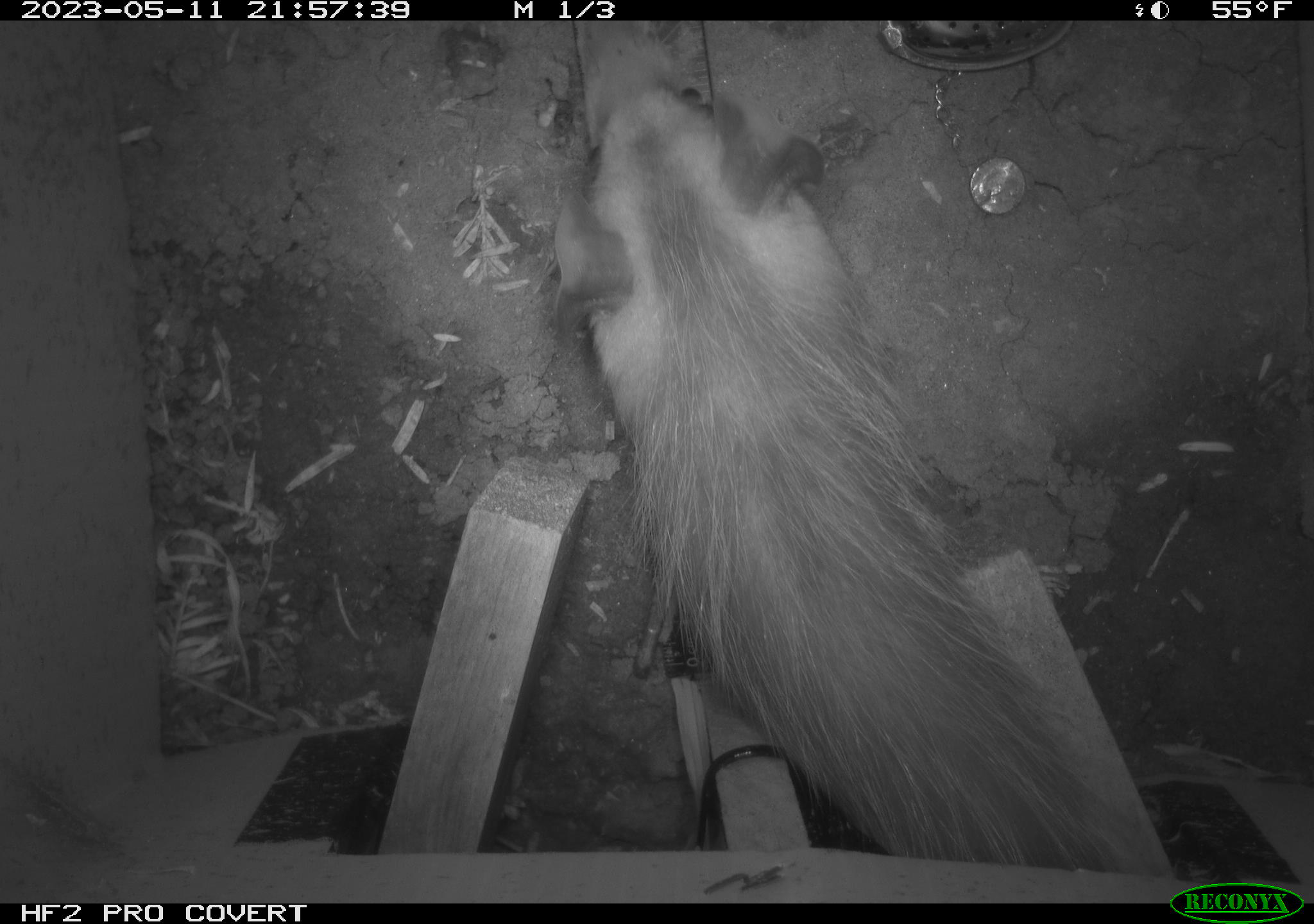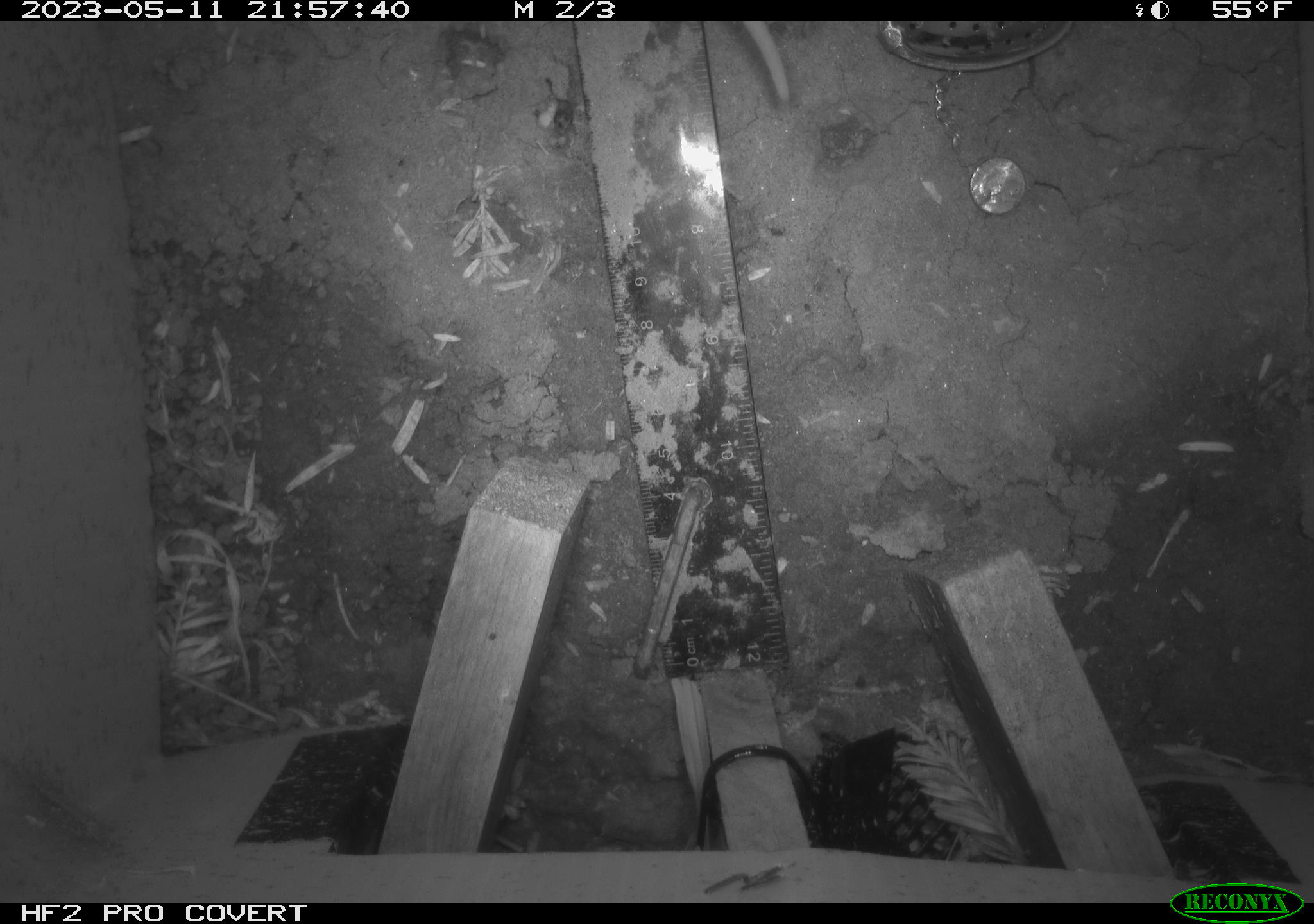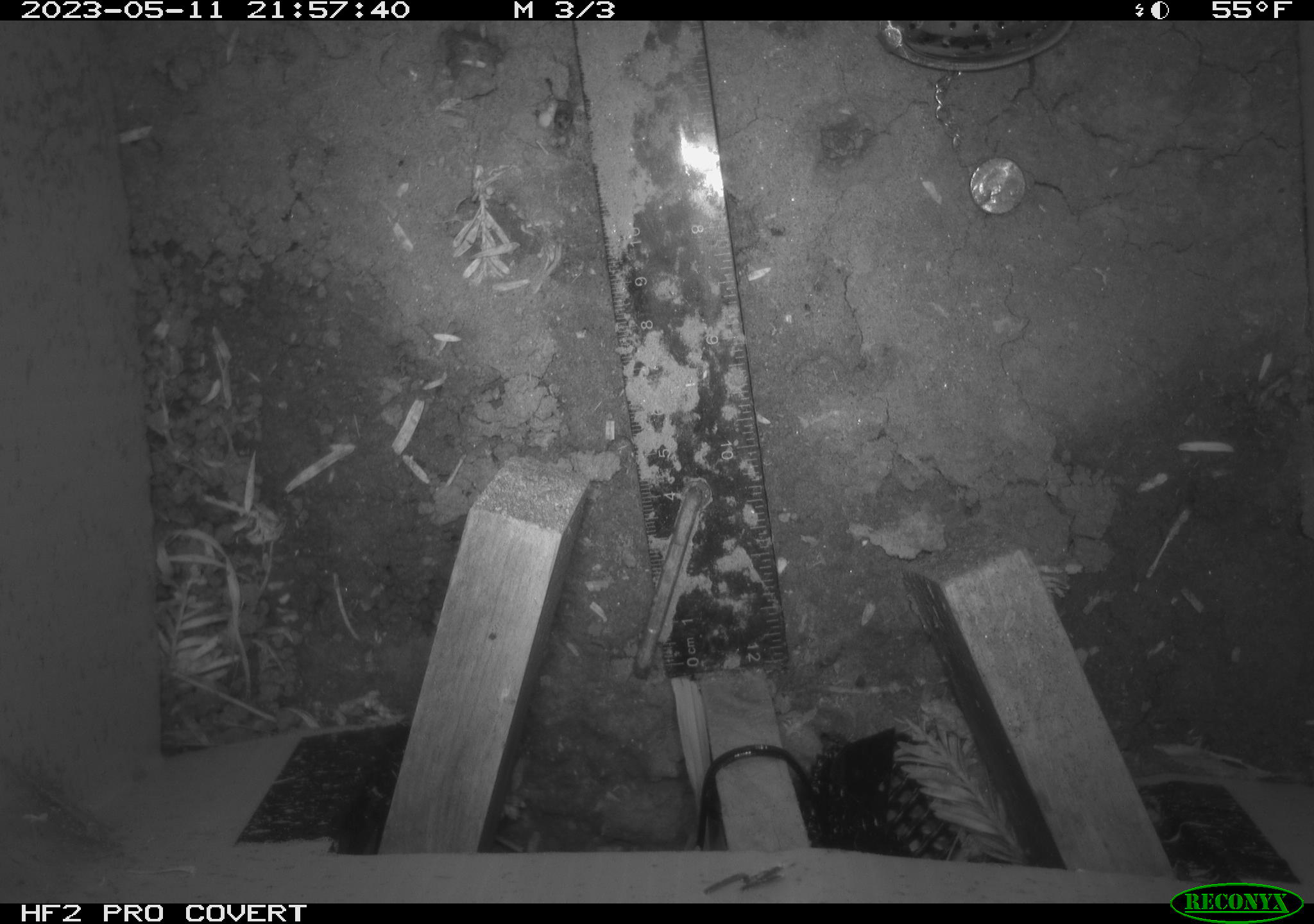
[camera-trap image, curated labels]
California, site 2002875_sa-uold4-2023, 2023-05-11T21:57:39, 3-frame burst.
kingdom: Animalia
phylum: Chordata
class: Mammalia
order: Didelphimorphia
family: Didelphidae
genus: Didelphis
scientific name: Didelphis virginiana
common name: virginia opossum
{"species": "virginia opossum (Didelphis virginiana)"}